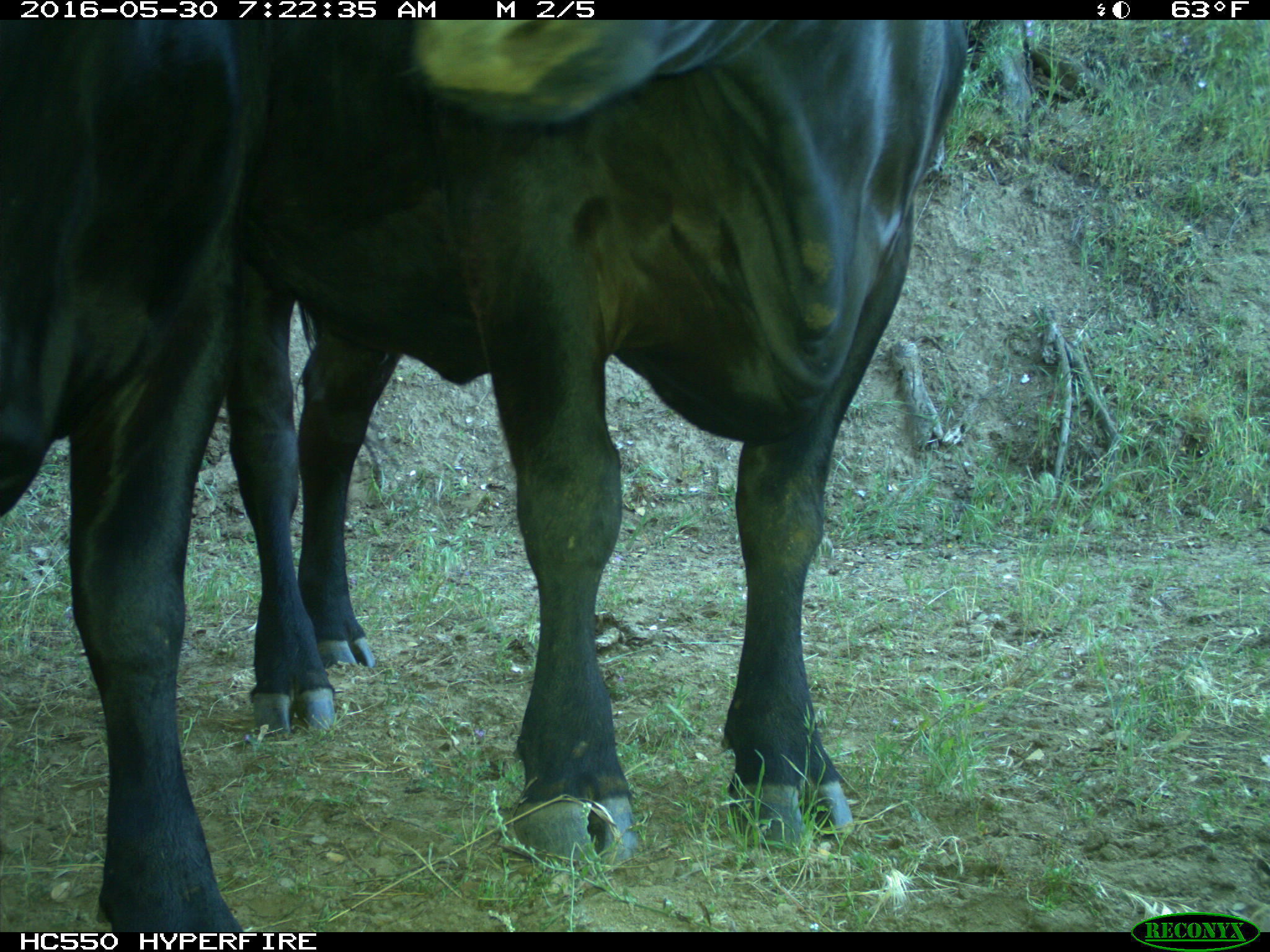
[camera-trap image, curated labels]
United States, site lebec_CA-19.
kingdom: Animalia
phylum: Chordata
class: Mammalia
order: Artiodactyla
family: Bovidae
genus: Bos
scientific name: Bos taurus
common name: domestic cow